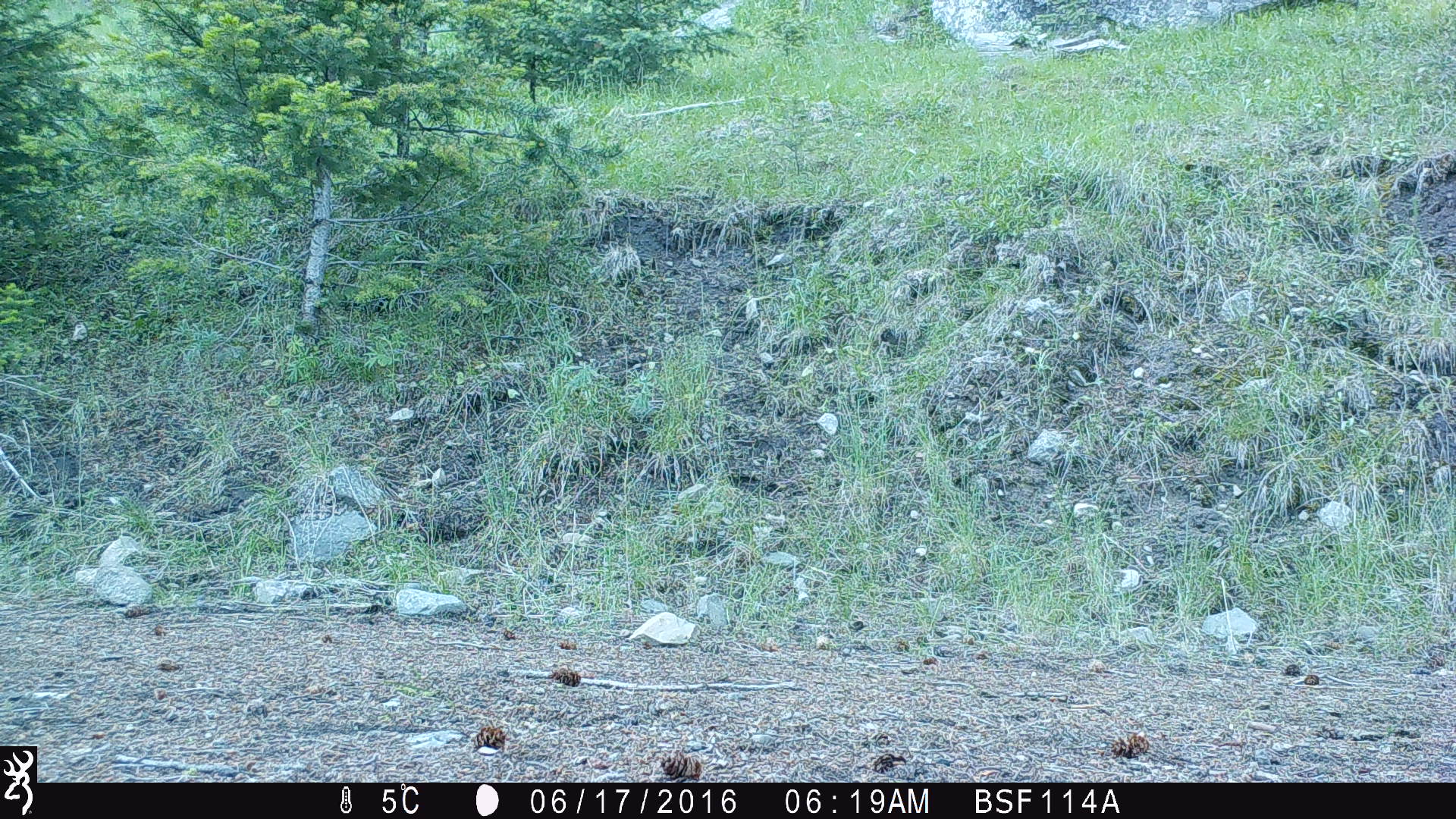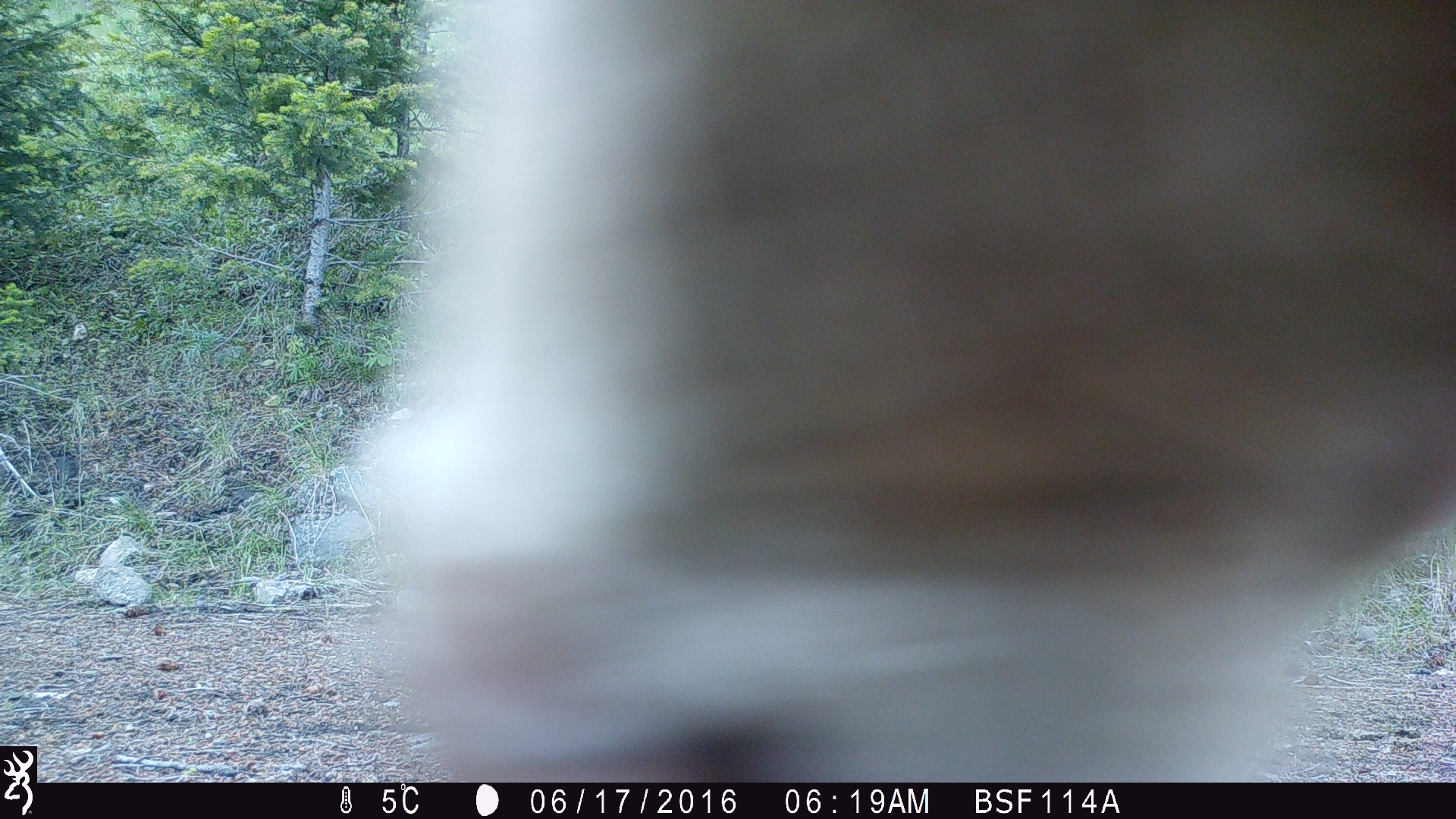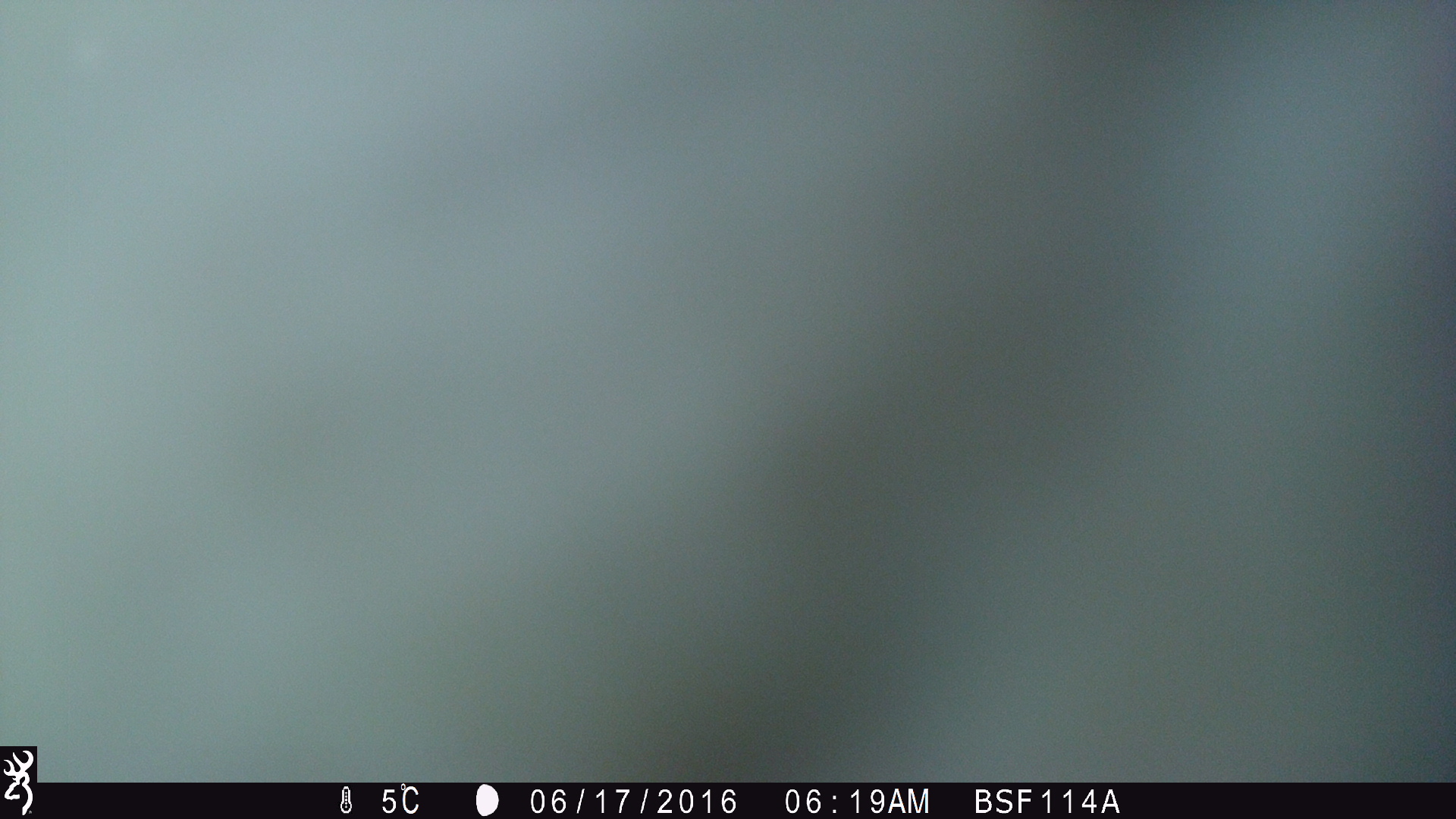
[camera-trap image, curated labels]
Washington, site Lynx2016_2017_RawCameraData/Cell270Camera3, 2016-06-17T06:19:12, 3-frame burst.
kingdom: Animalia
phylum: Chordata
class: Mammalia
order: Artiodactyla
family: Bovidae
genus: Bos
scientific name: Bos taurus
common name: domestic cattle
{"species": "domestic cattle (Bos taurus)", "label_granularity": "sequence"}